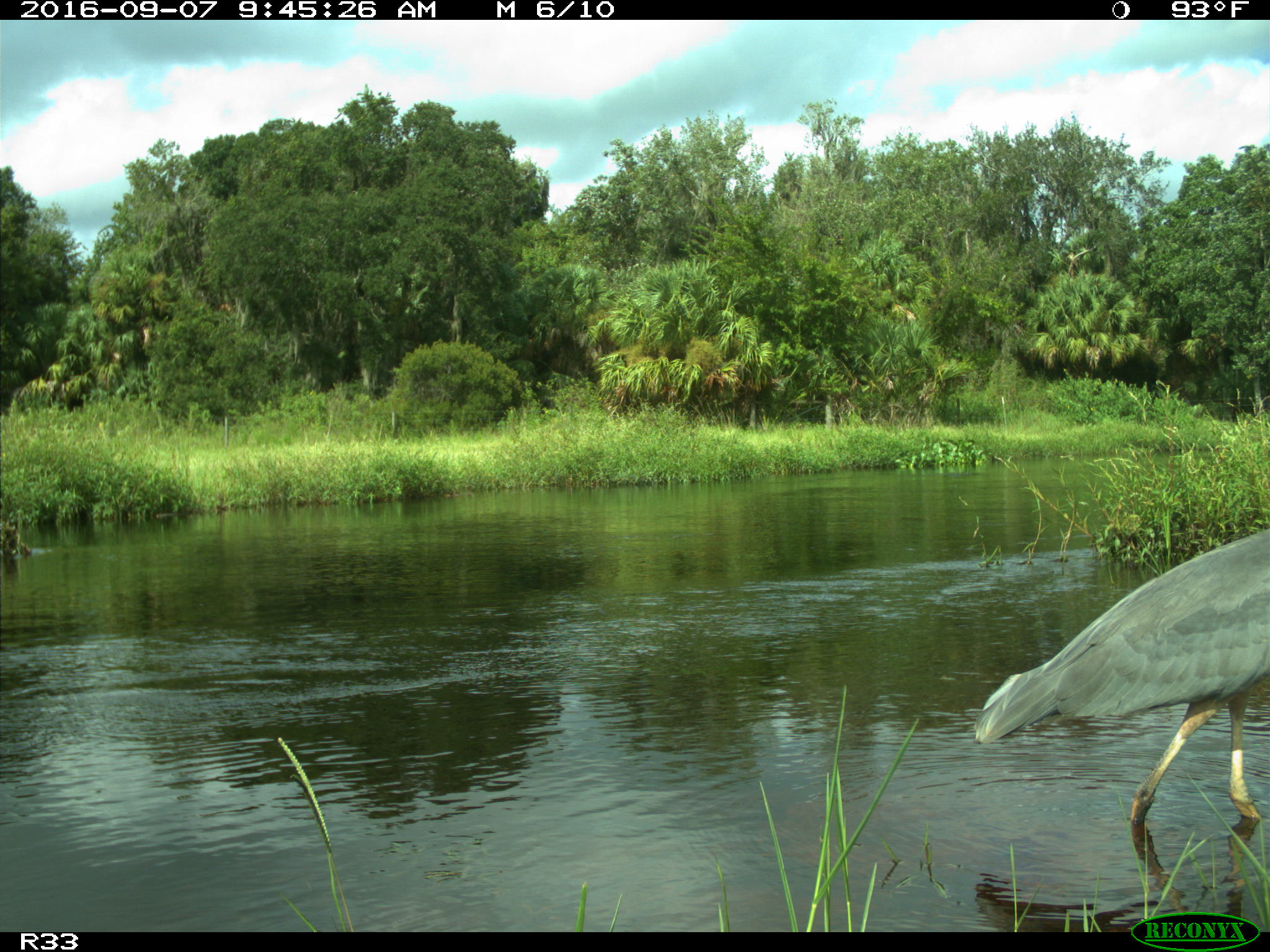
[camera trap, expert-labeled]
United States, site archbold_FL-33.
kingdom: Animalia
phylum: Chordata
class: Aves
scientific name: Aves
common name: birds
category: unidentified bird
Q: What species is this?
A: Unidentified bird (birds) (Aves).